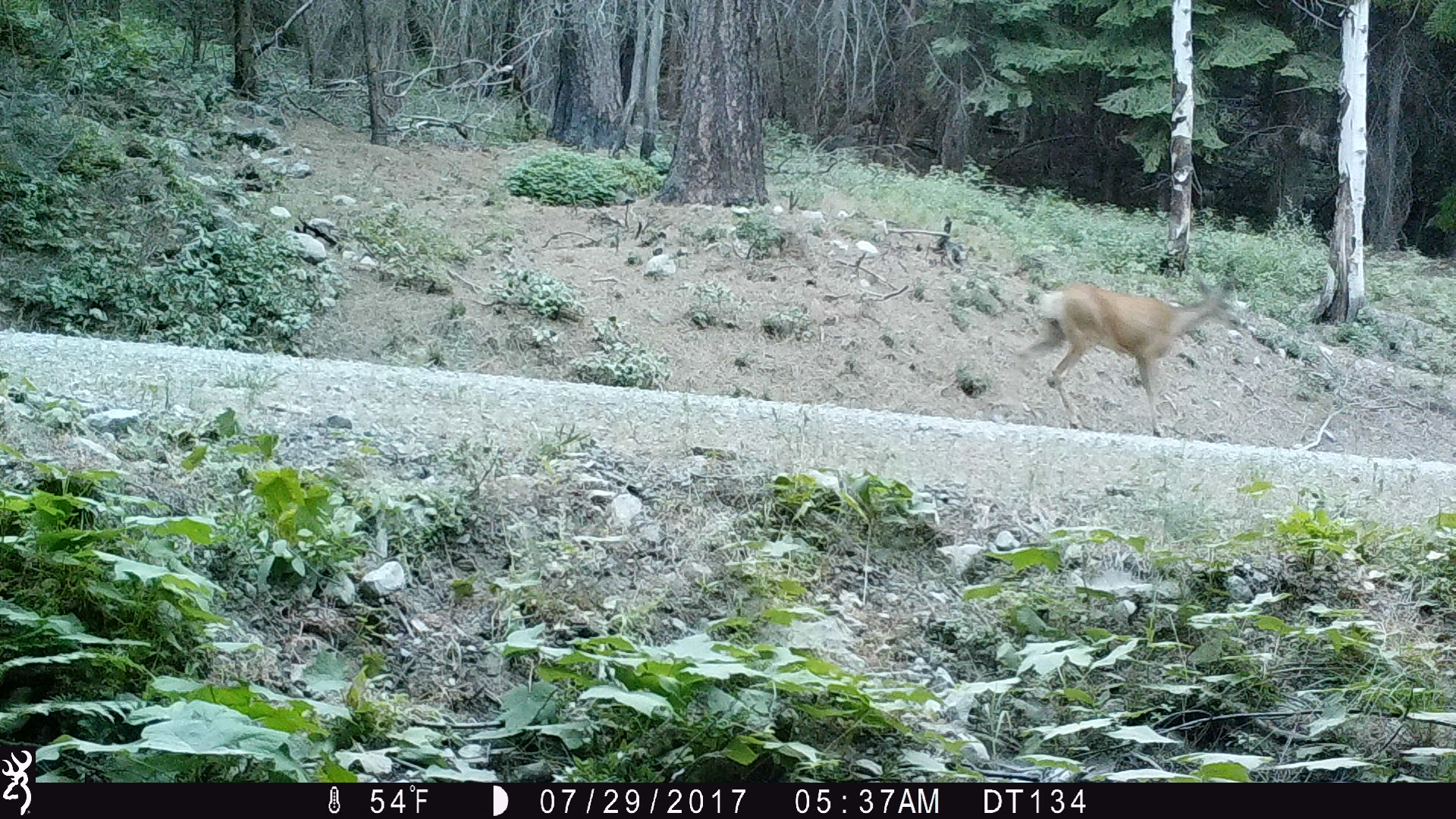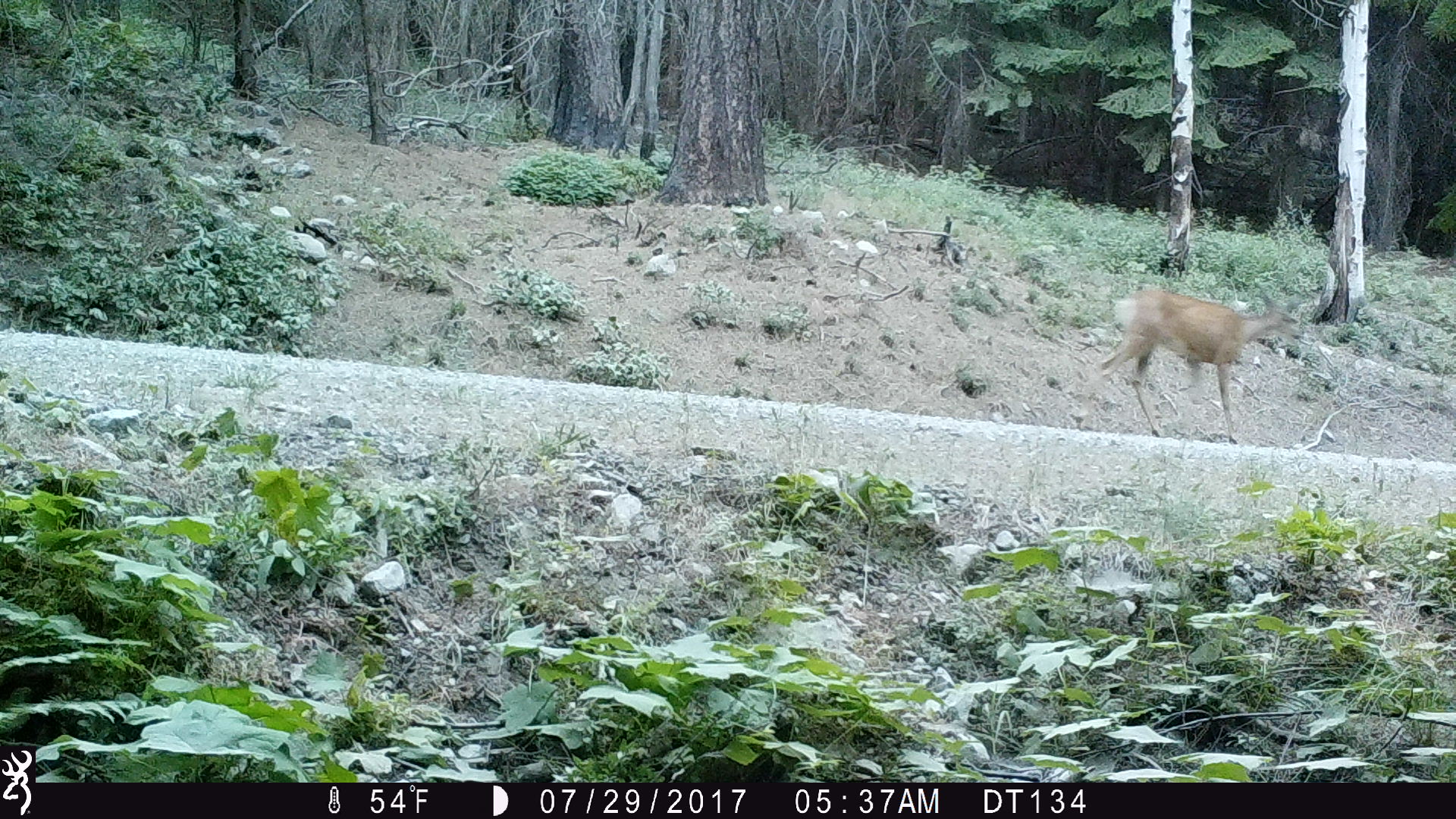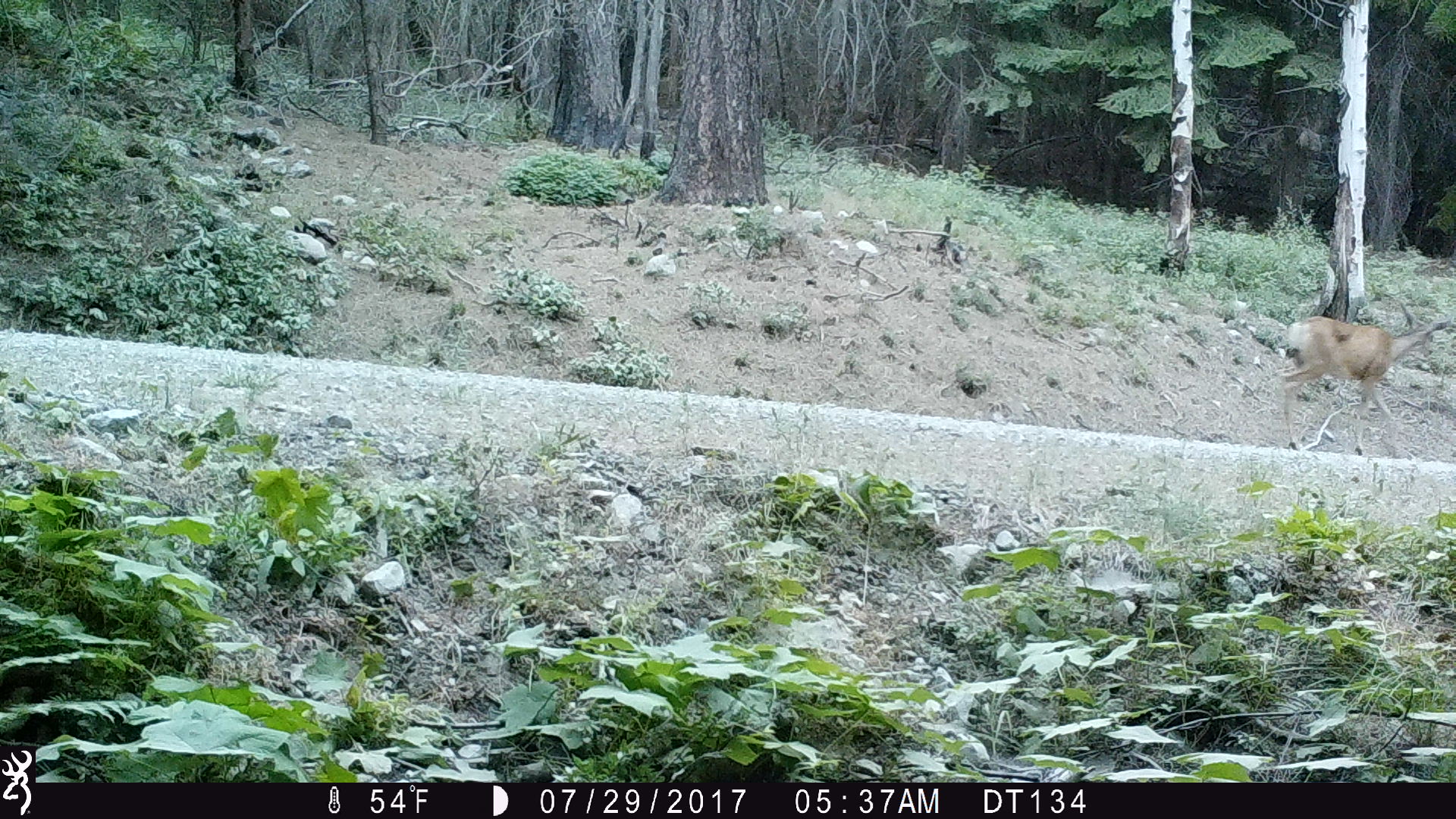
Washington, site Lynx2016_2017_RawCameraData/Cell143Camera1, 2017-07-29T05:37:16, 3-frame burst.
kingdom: Animalia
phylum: Chordata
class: Mammalia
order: Artiodactyla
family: Cervidae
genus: Odocoileus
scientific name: Odocoileus hemionus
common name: mule deer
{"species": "Odocoileus hemionus (mule deer)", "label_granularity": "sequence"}